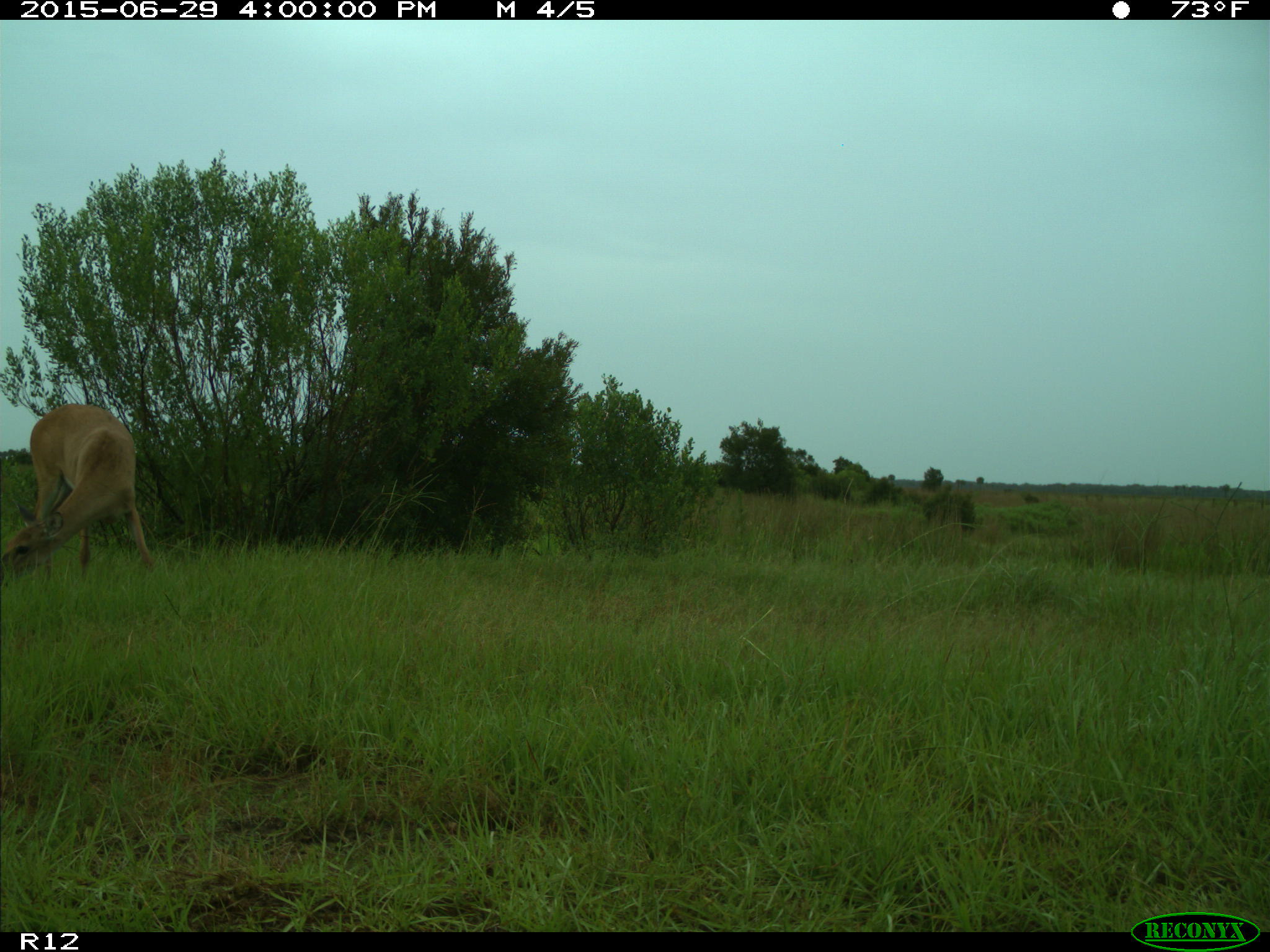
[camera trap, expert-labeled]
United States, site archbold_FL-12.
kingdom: Animalia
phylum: Chordata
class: Mammalia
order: Artiodactyla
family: Cervidae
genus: Odocoileus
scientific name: Odocoileus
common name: deer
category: unidentified deer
Unidentified deer (deer) (Odocoileus).